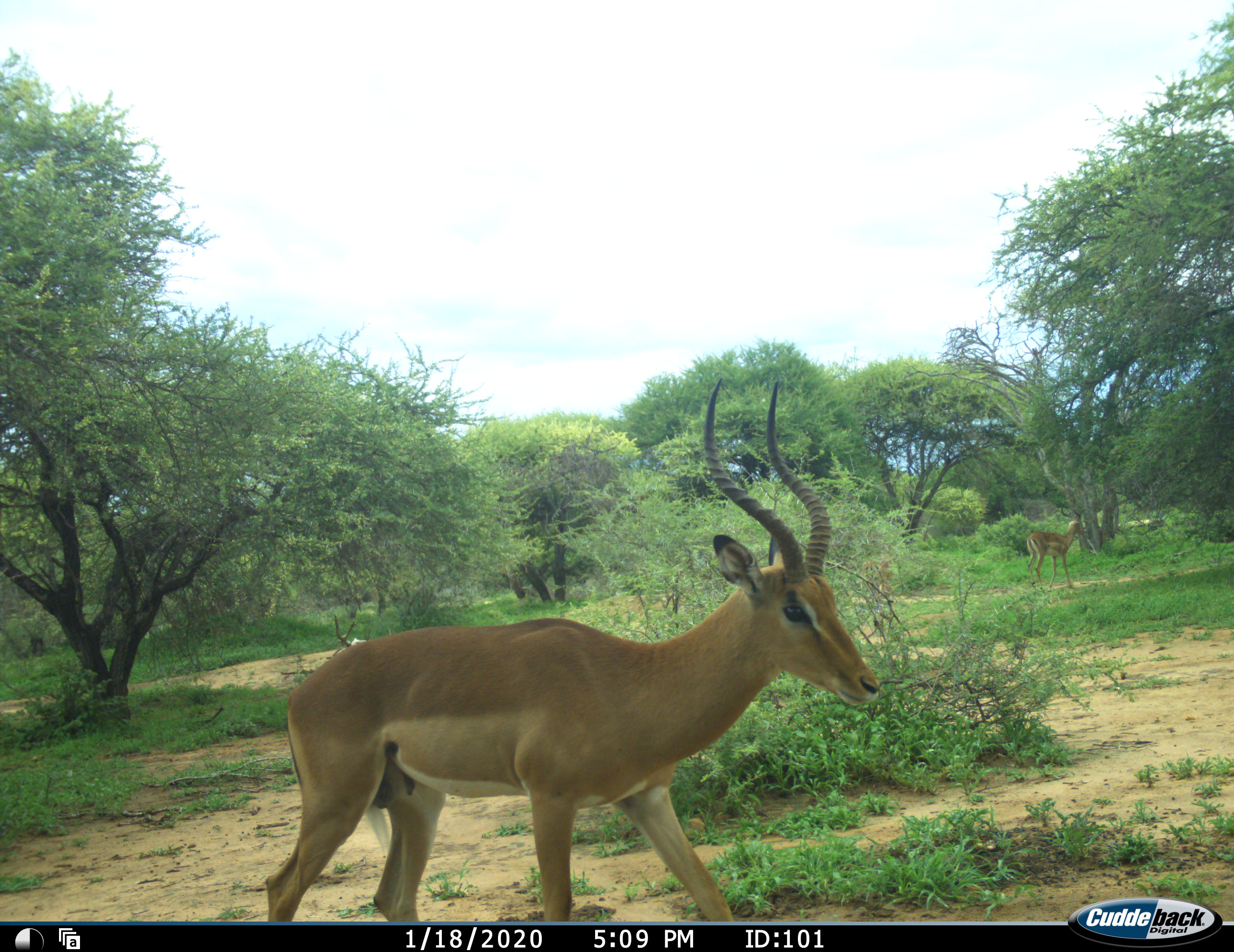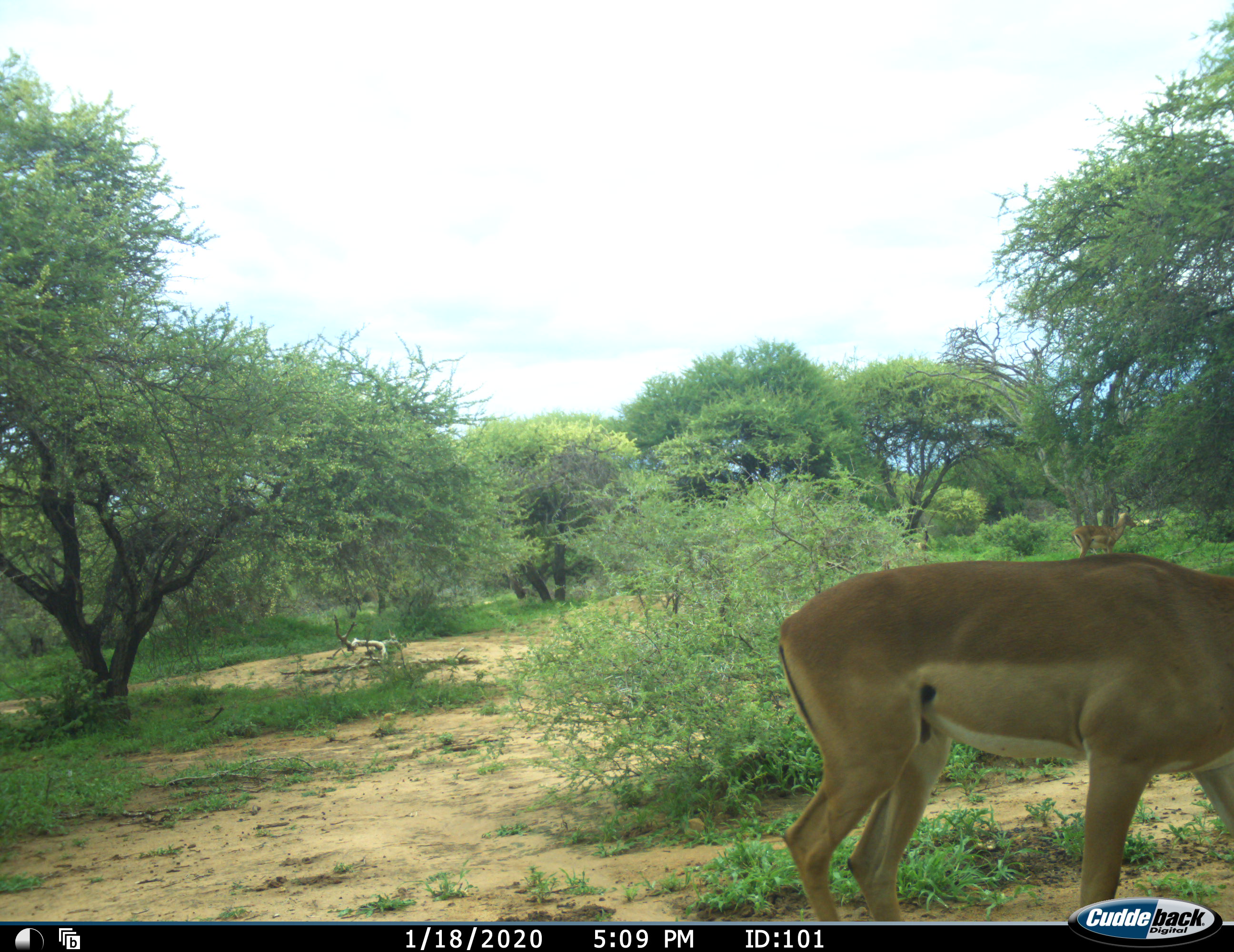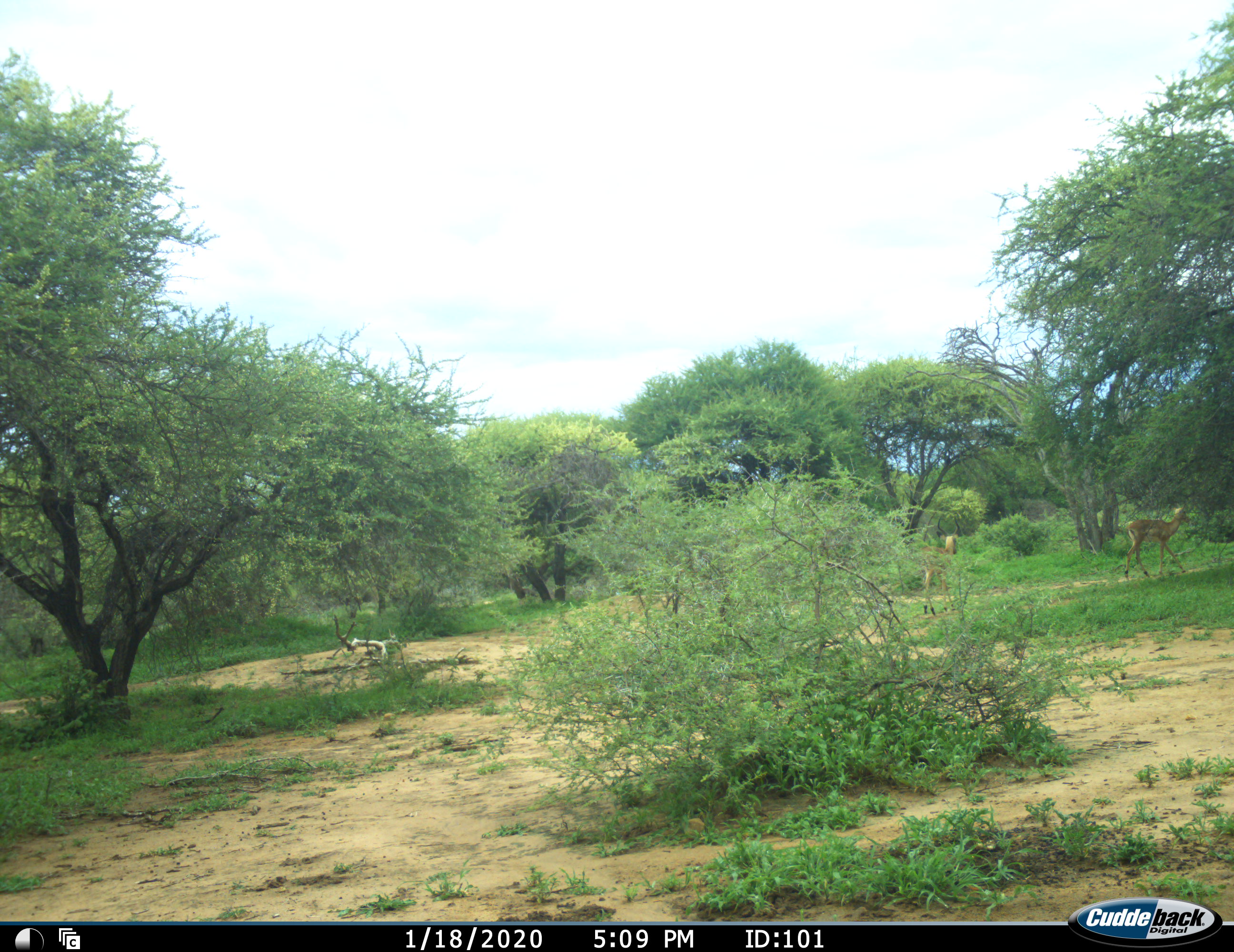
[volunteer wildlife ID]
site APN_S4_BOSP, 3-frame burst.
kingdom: Animalia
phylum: Chordata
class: Mammalia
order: Artiodactyla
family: Bovidae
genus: Aepyceros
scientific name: Aepyceros melampus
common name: impala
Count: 3.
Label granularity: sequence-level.